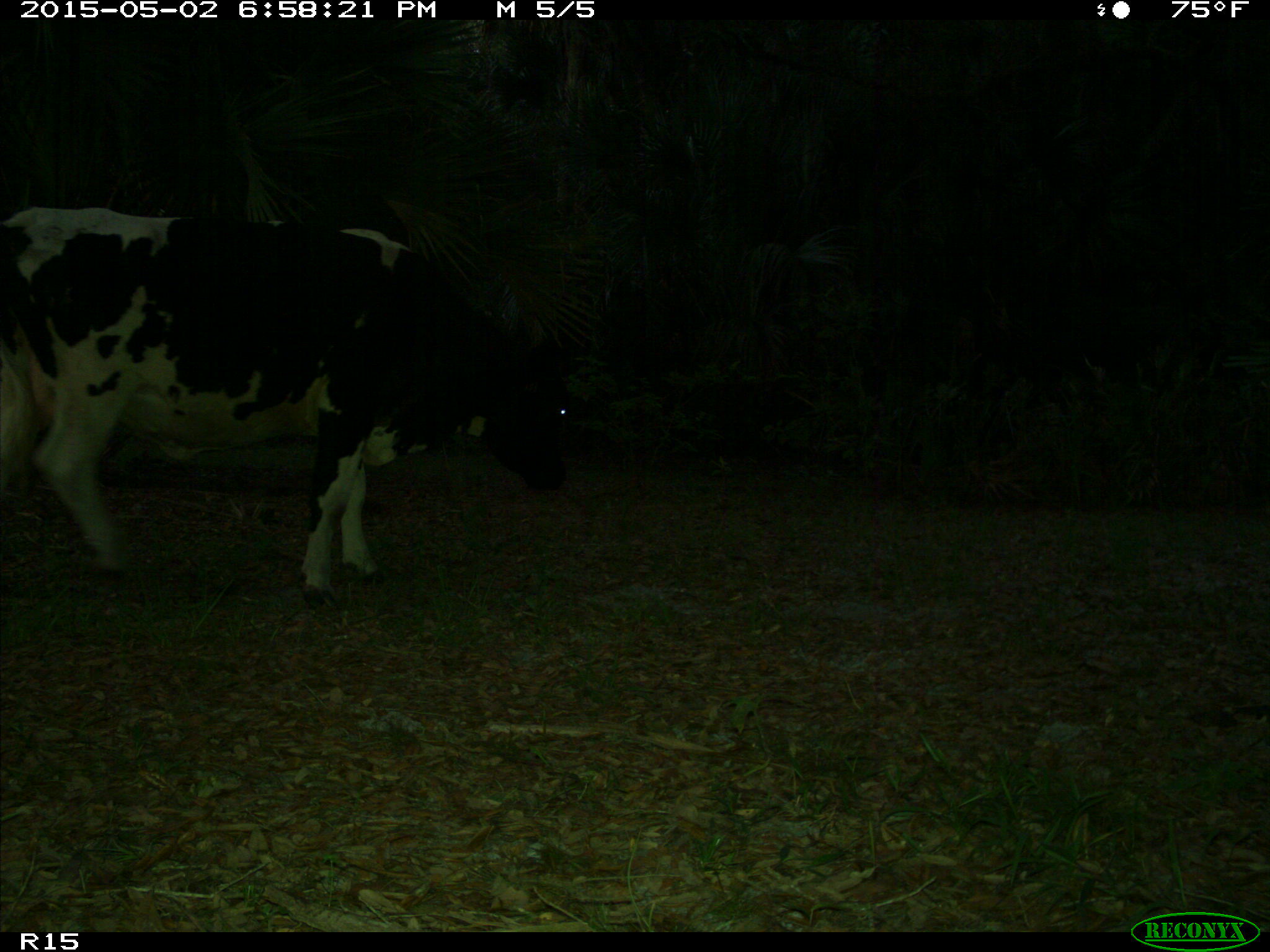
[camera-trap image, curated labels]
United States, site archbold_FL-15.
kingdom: Animalia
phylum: Chordata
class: Mammalia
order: Artiodactyla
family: Bovidae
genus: Bos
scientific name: Bos taurus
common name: domestic cow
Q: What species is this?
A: Bos taurus (domestic cow).